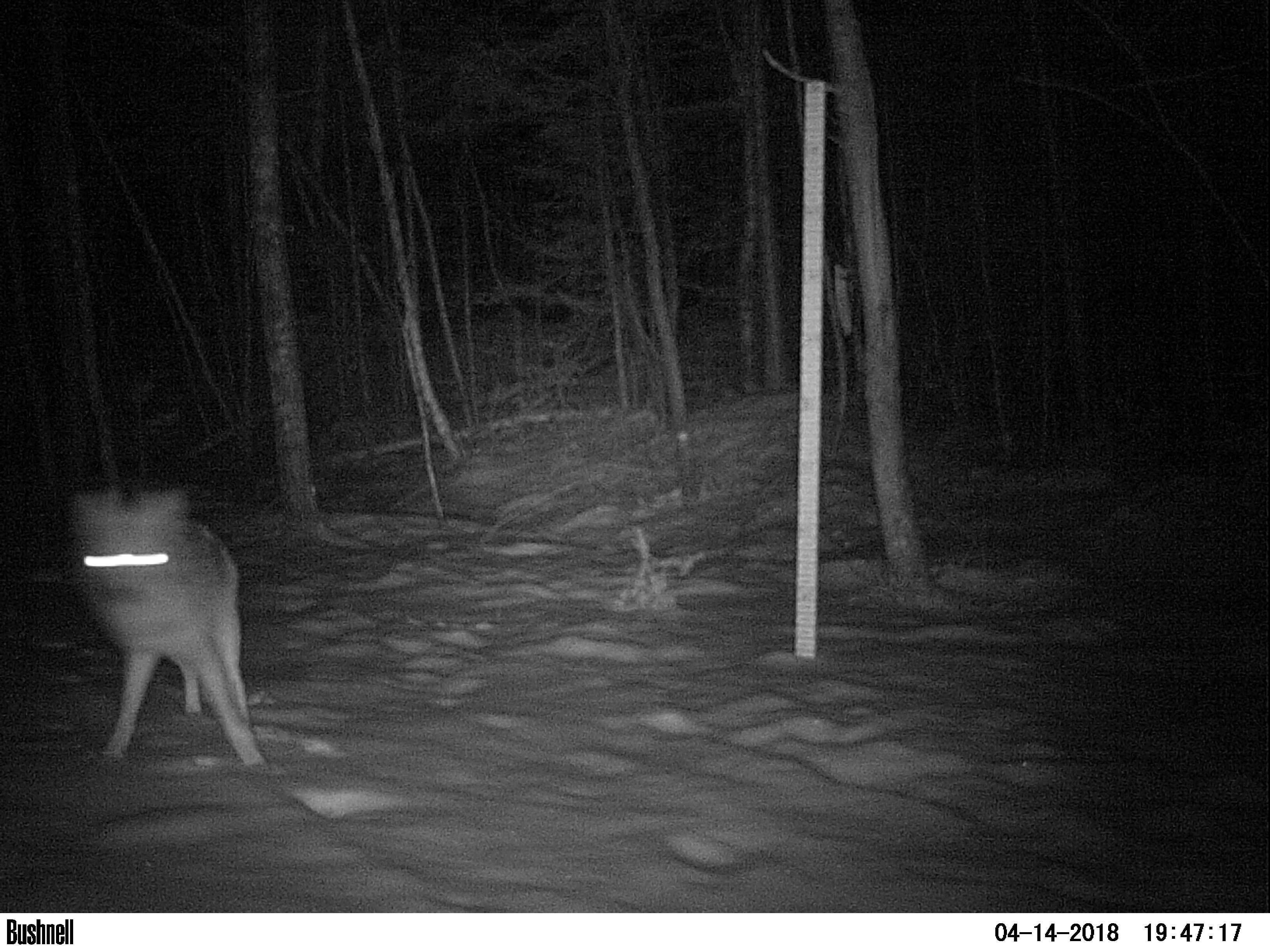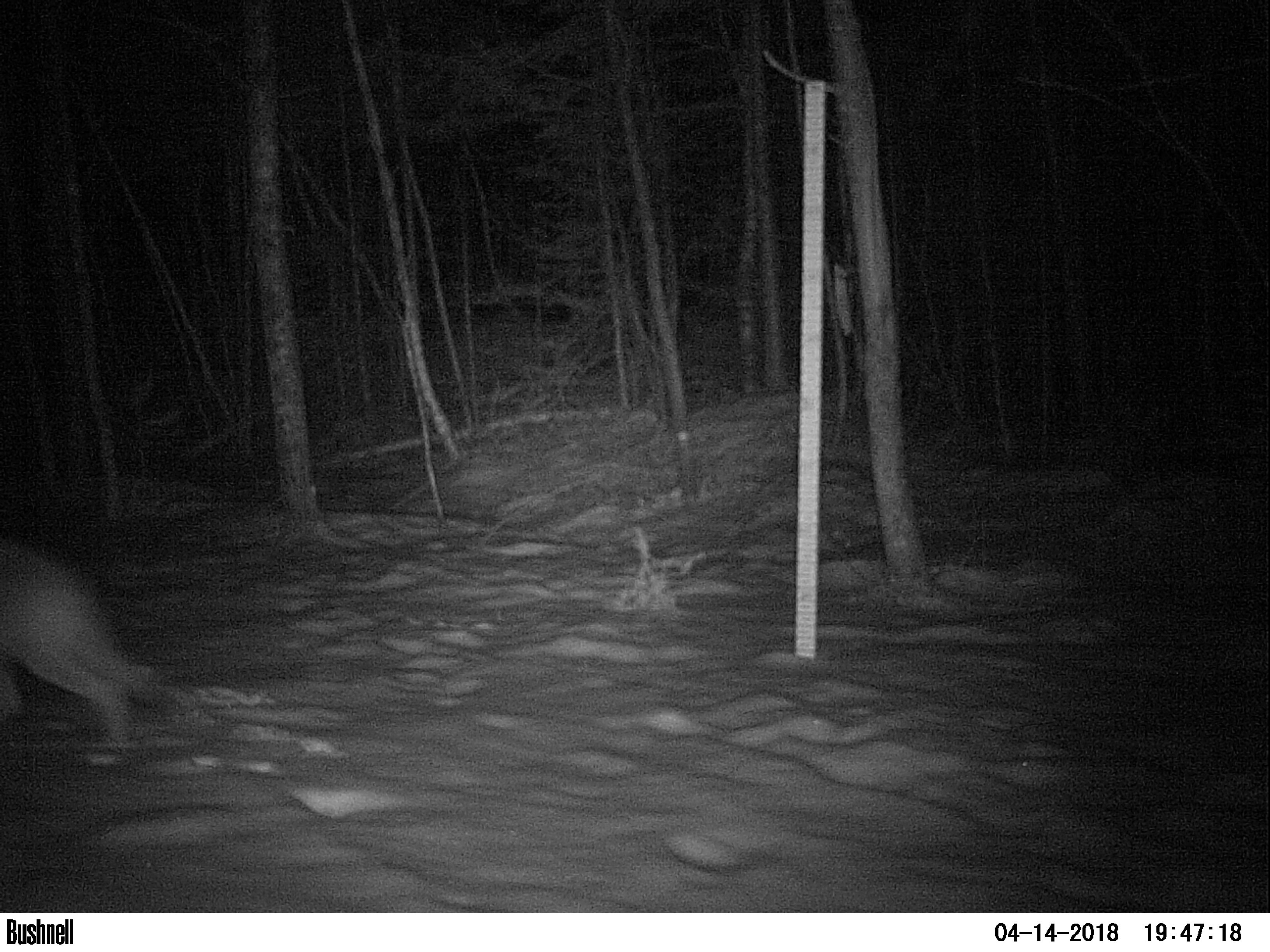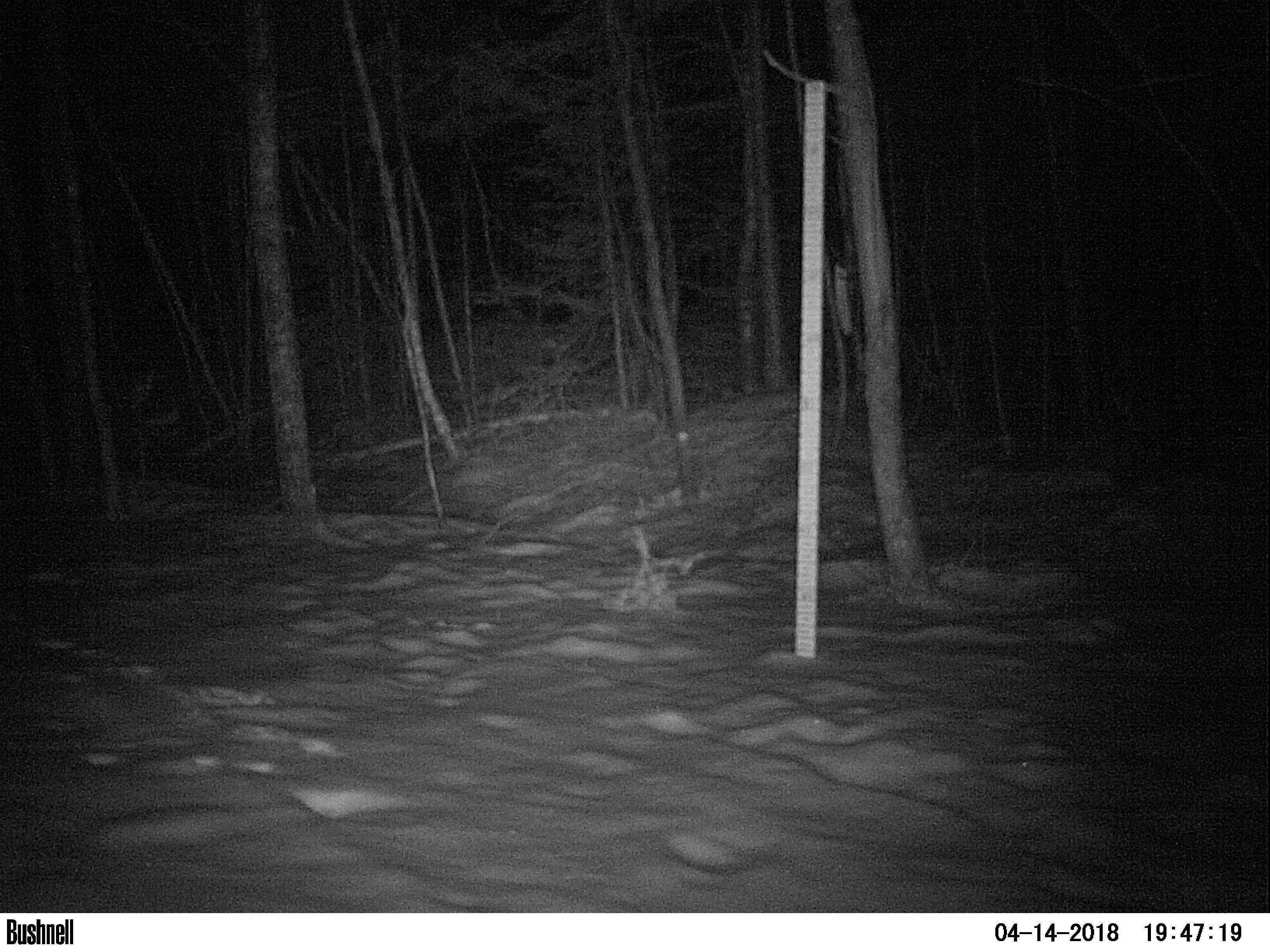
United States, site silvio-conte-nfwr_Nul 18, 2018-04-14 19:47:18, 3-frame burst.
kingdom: Animalia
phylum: Chordata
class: Mammalia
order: Carnivora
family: Canidae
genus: Canis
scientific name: Canis latrans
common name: coyote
Coyote (Canis latrans).